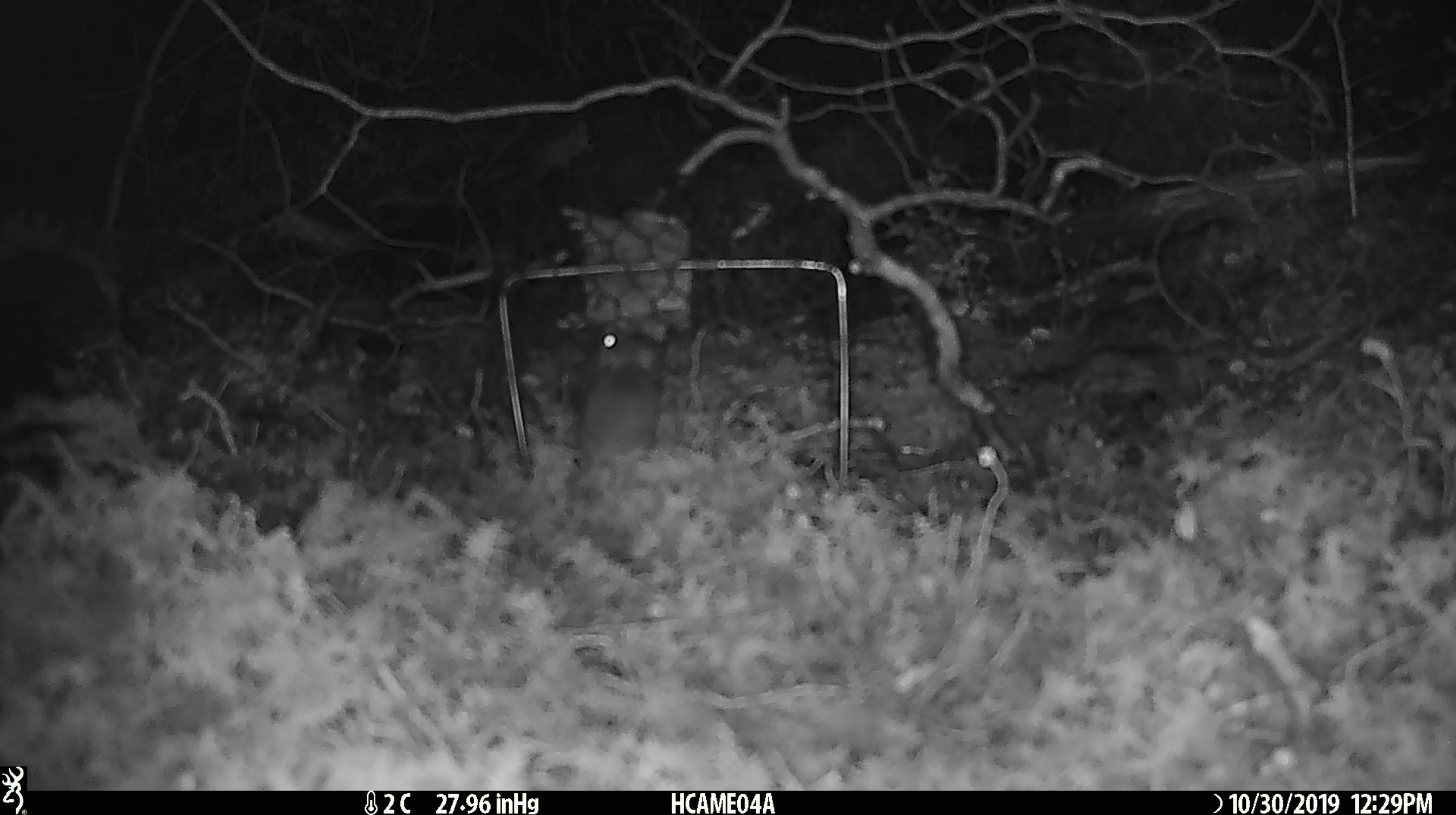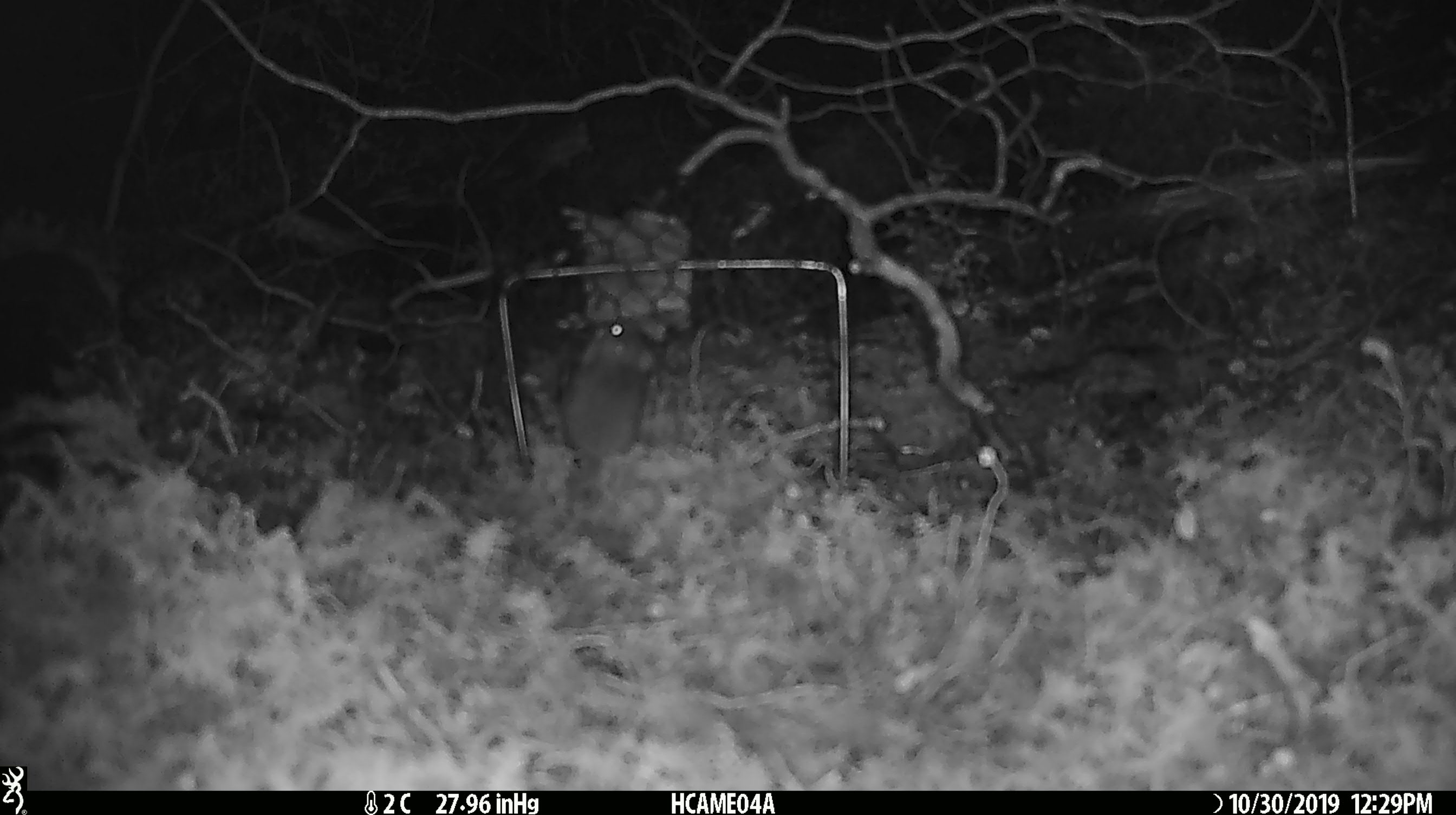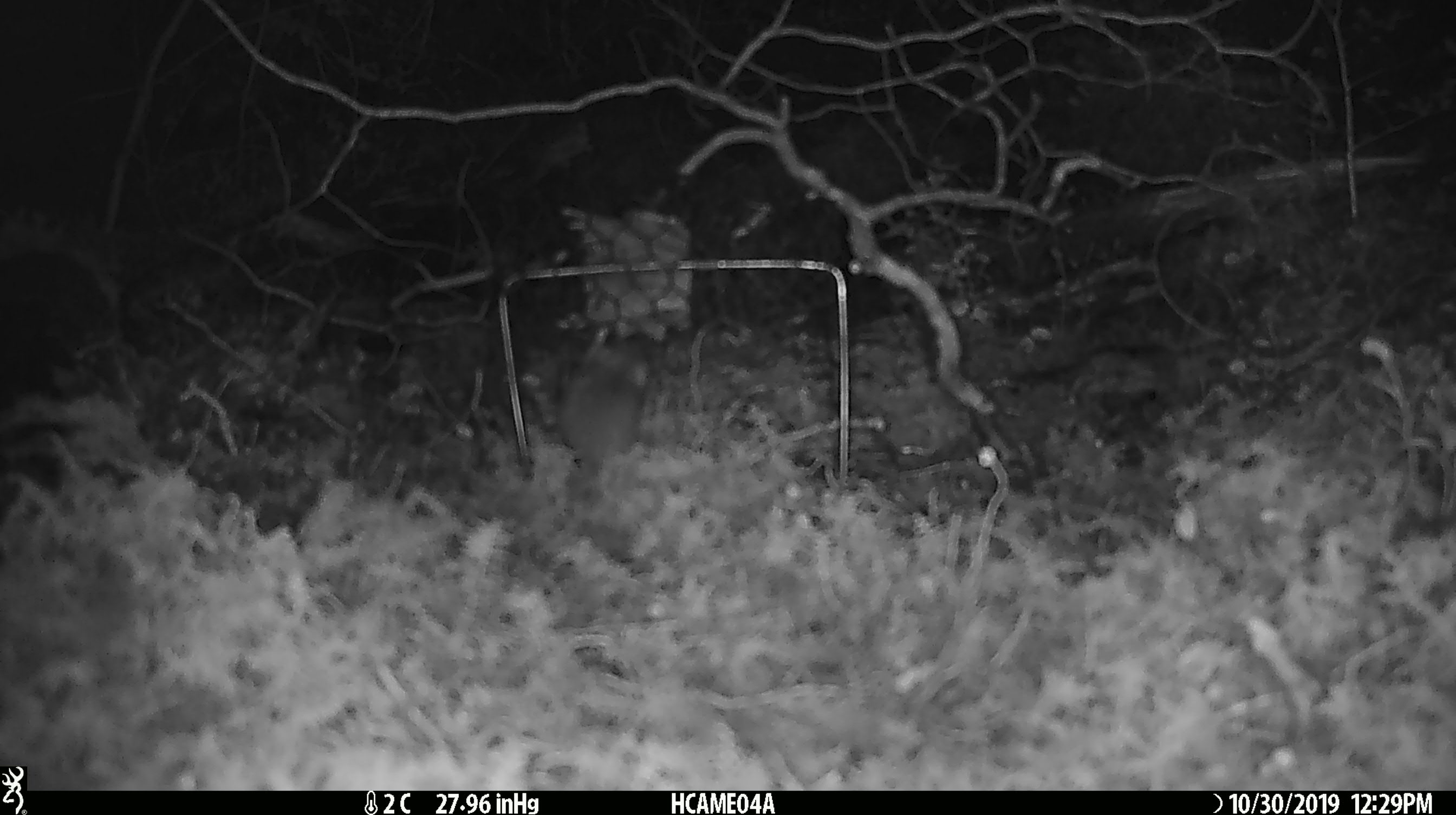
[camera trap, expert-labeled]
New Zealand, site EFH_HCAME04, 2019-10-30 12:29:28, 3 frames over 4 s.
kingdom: Animalia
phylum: Chordata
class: Mammalia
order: Rodentia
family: Muridae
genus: Mus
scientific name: Mus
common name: mouse